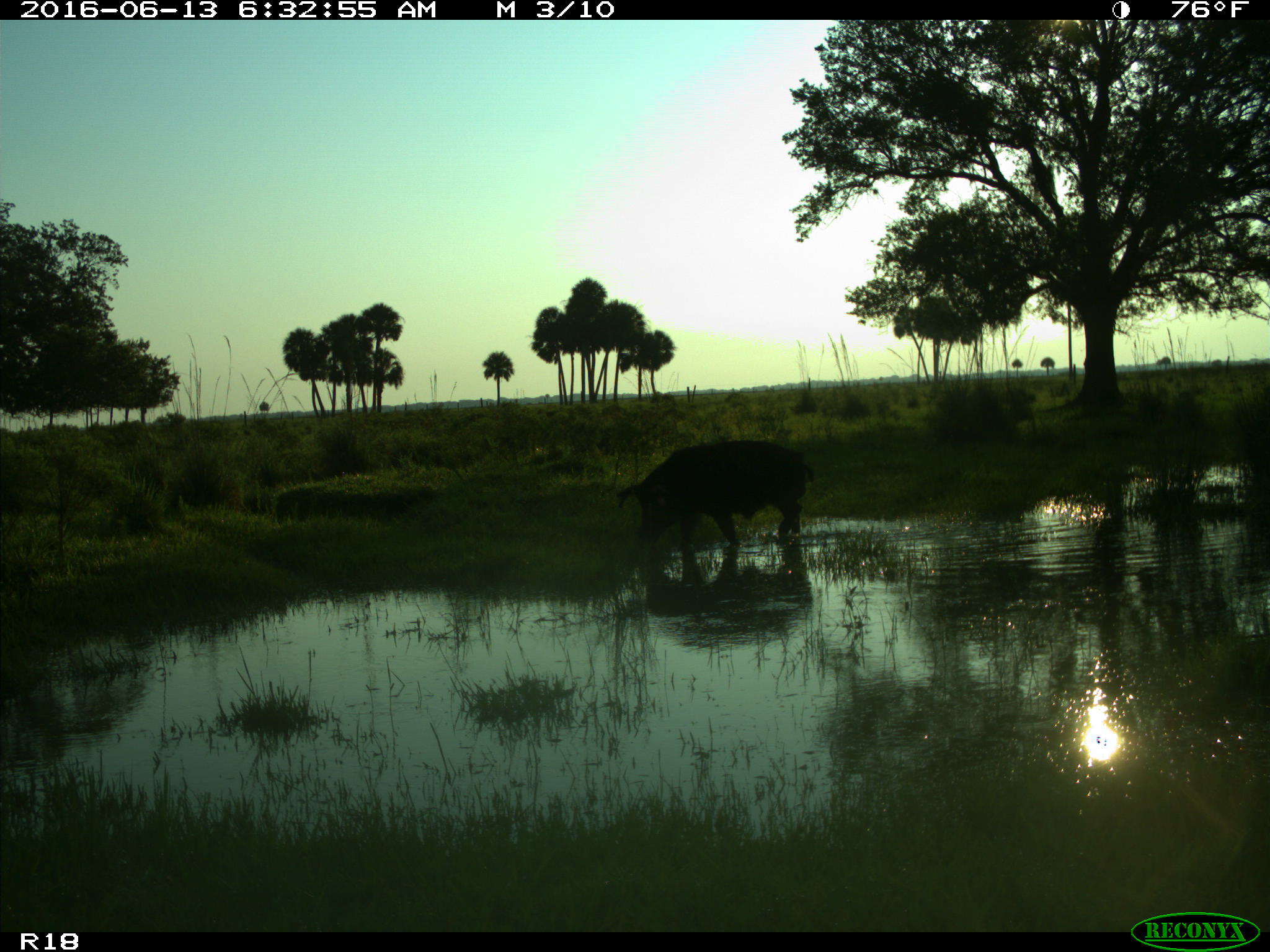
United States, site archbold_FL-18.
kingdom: Animalia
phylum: Chordata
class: Mammalia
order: Artiodactyla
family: Suidae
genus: Sus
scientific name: Sus scrofa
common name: wild boar